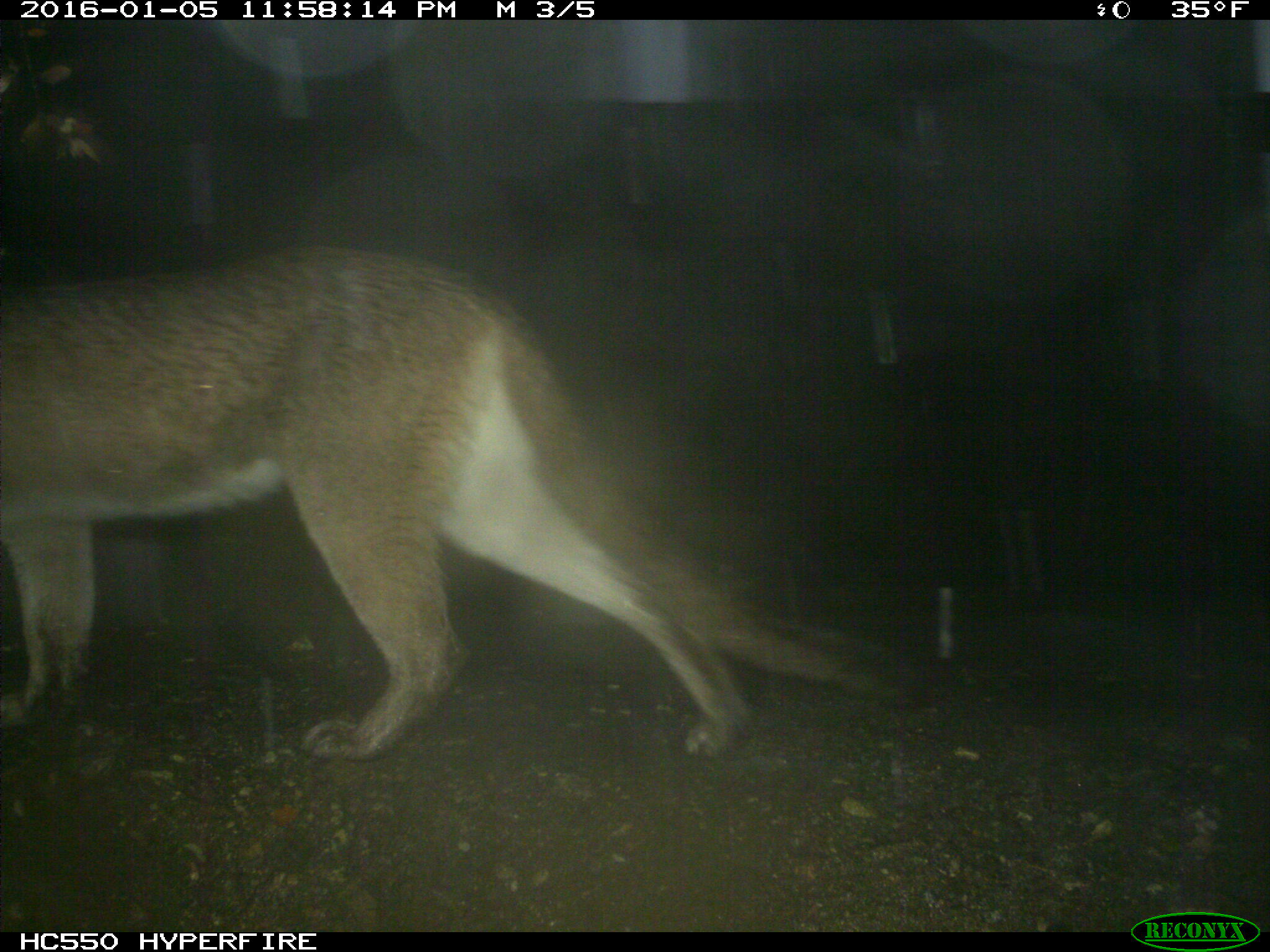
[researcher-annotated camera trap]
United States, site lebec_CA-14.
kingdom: Animalia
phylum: Chordata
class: Mammalia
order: Carnivora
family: Felidae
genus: Puma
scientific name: Puma concolor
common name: mountain lion